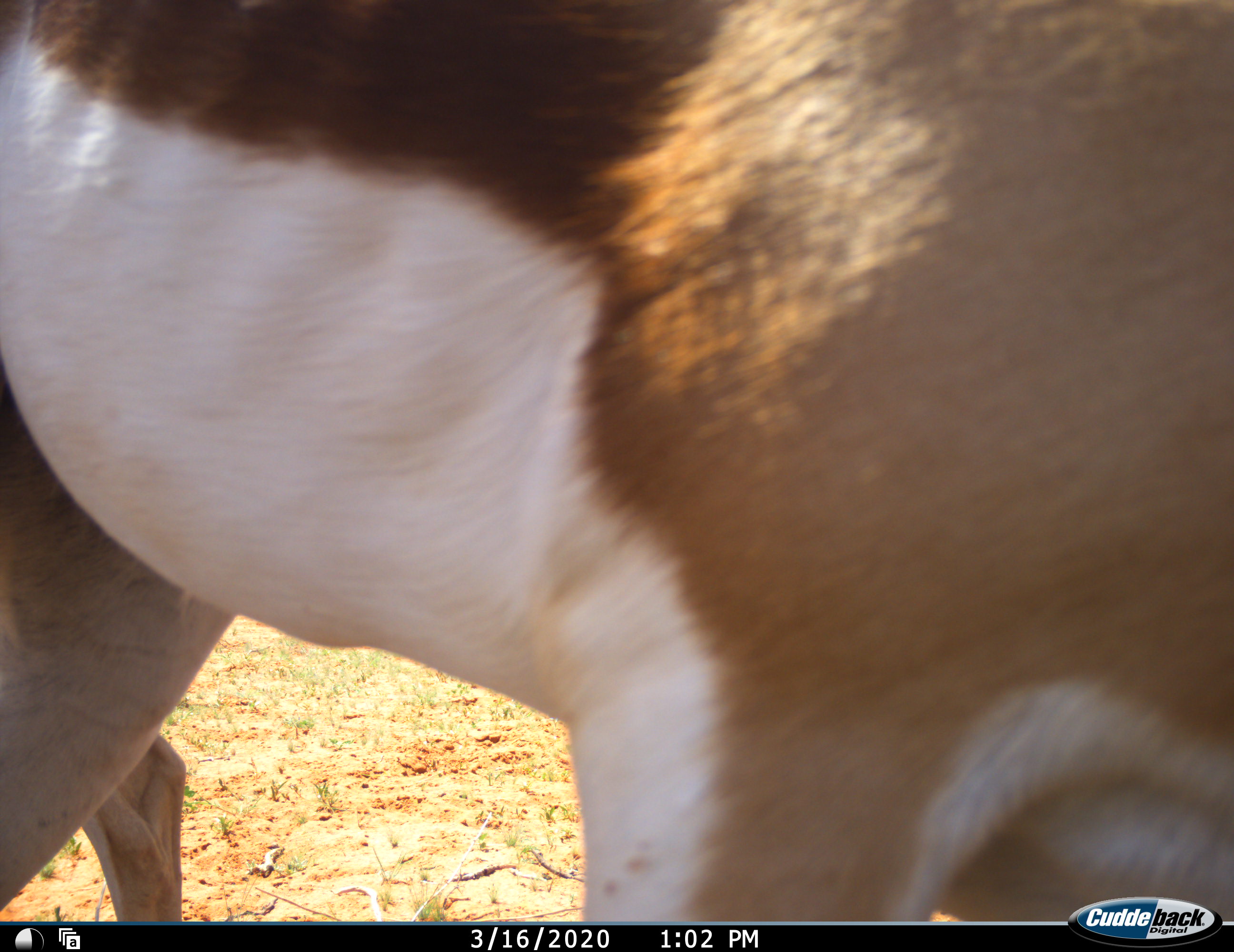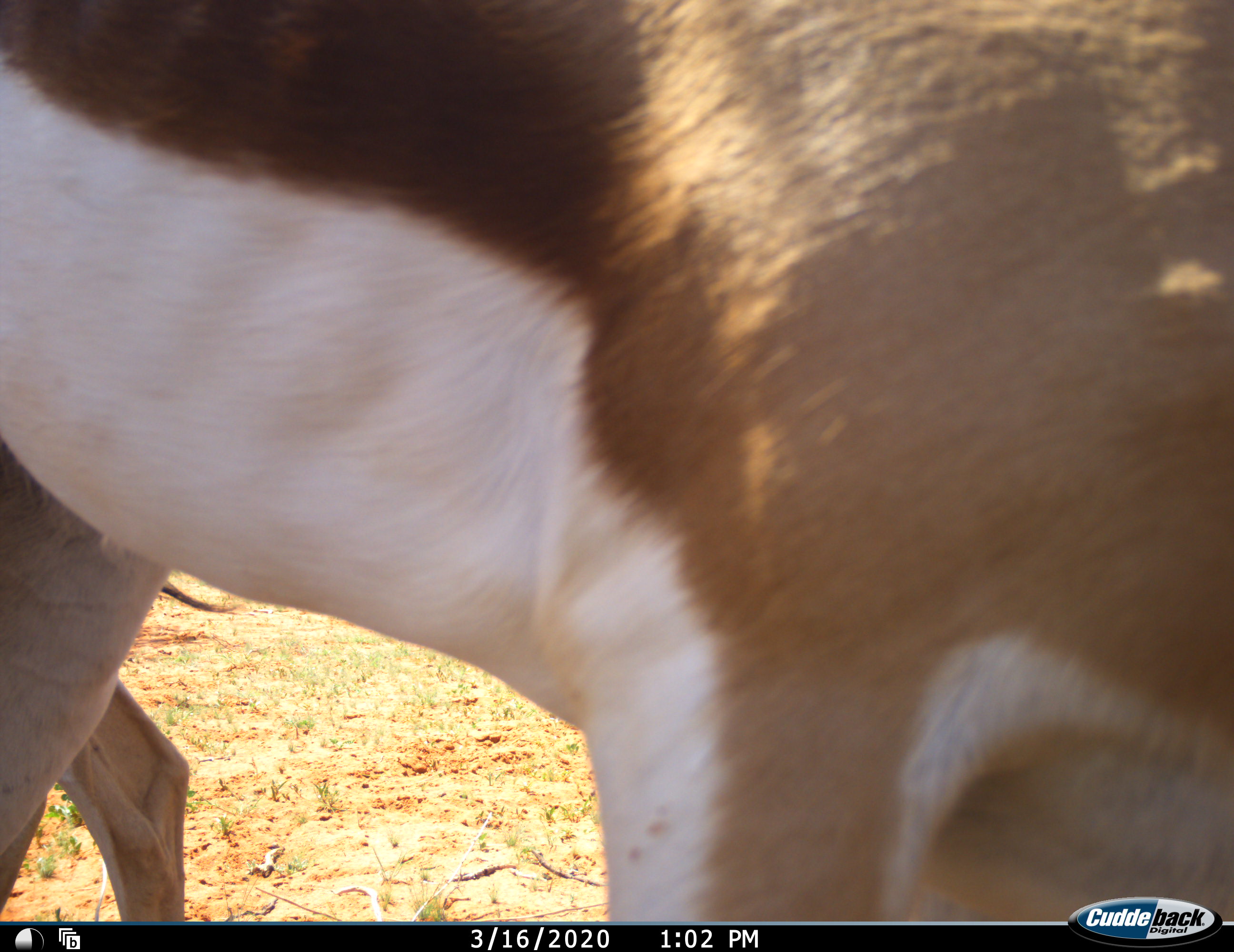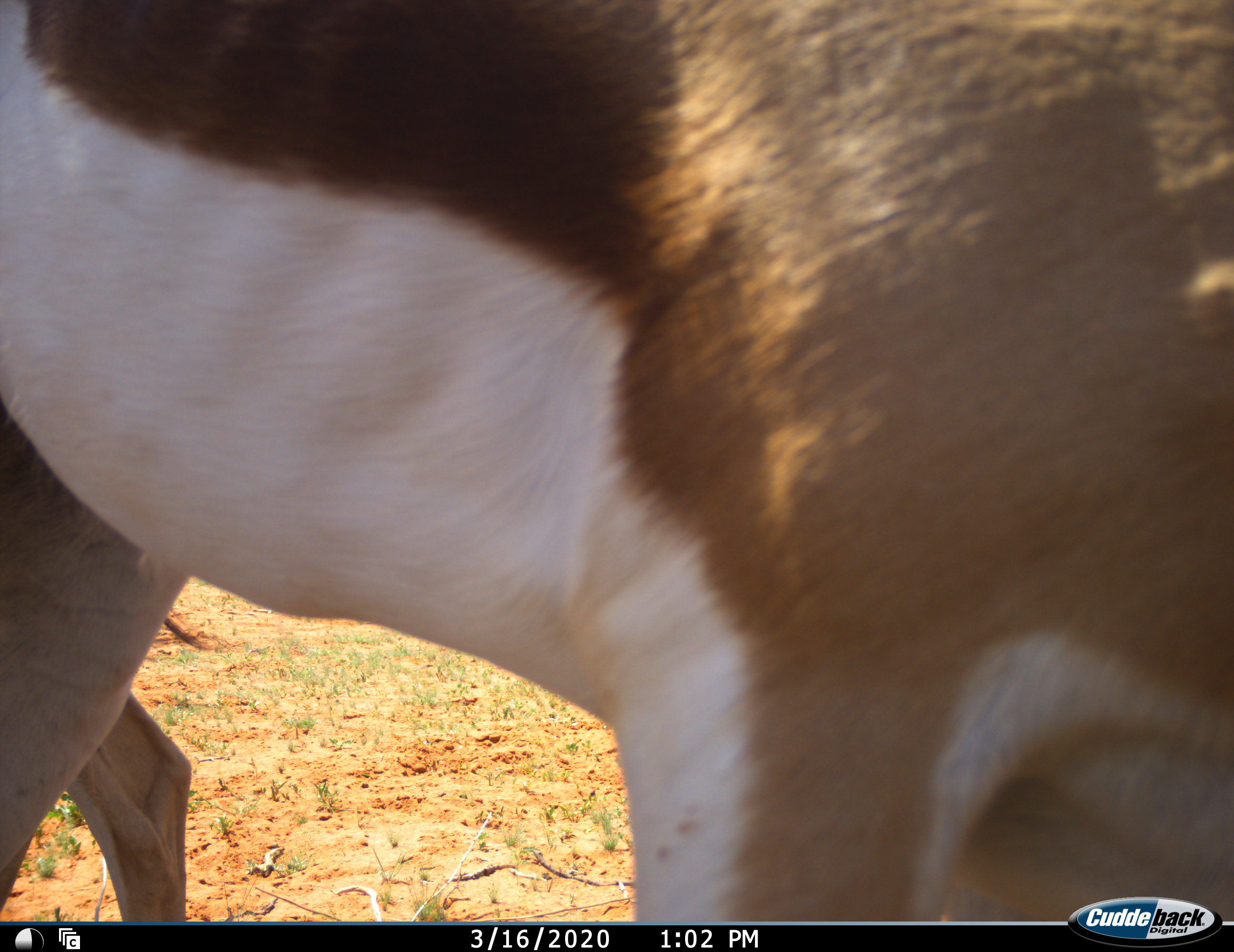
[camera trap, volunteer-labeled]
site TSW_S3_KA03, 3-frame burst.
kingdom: Animalia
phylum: Chordata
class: Mammalia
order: Artiodactyla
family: Bovidae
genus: Antidorcas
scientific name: Antidorcas marsupialis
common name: springbok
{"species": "springbok (Antidorcas marsupialis)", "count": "1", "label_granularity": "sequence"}